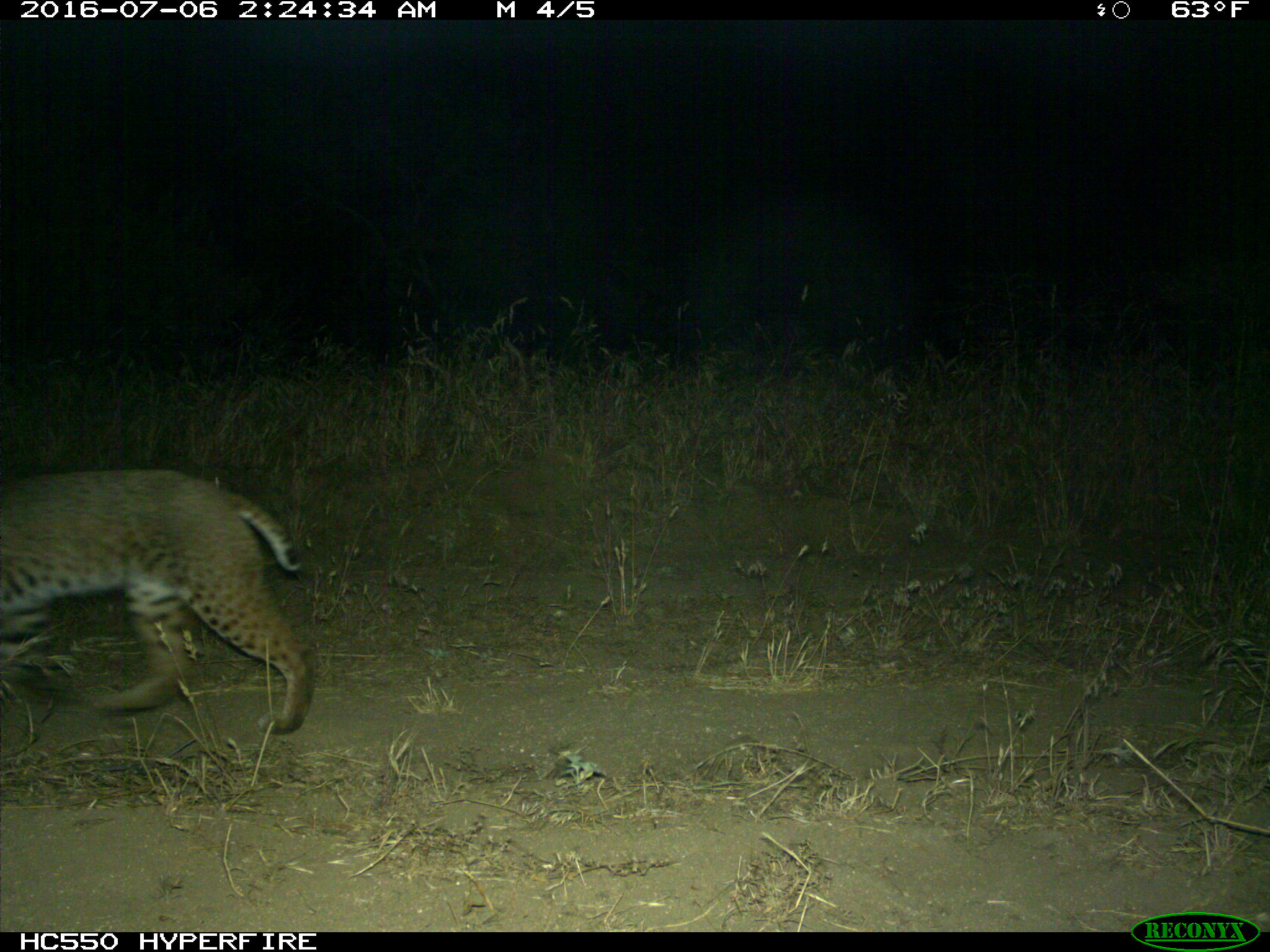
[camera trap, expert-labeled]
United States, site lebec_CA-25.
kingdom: Animalia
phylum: Chordata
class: Mammalia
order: Carnivora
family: Felidae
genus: Lynx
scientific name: Lynx rufus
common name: bobcat